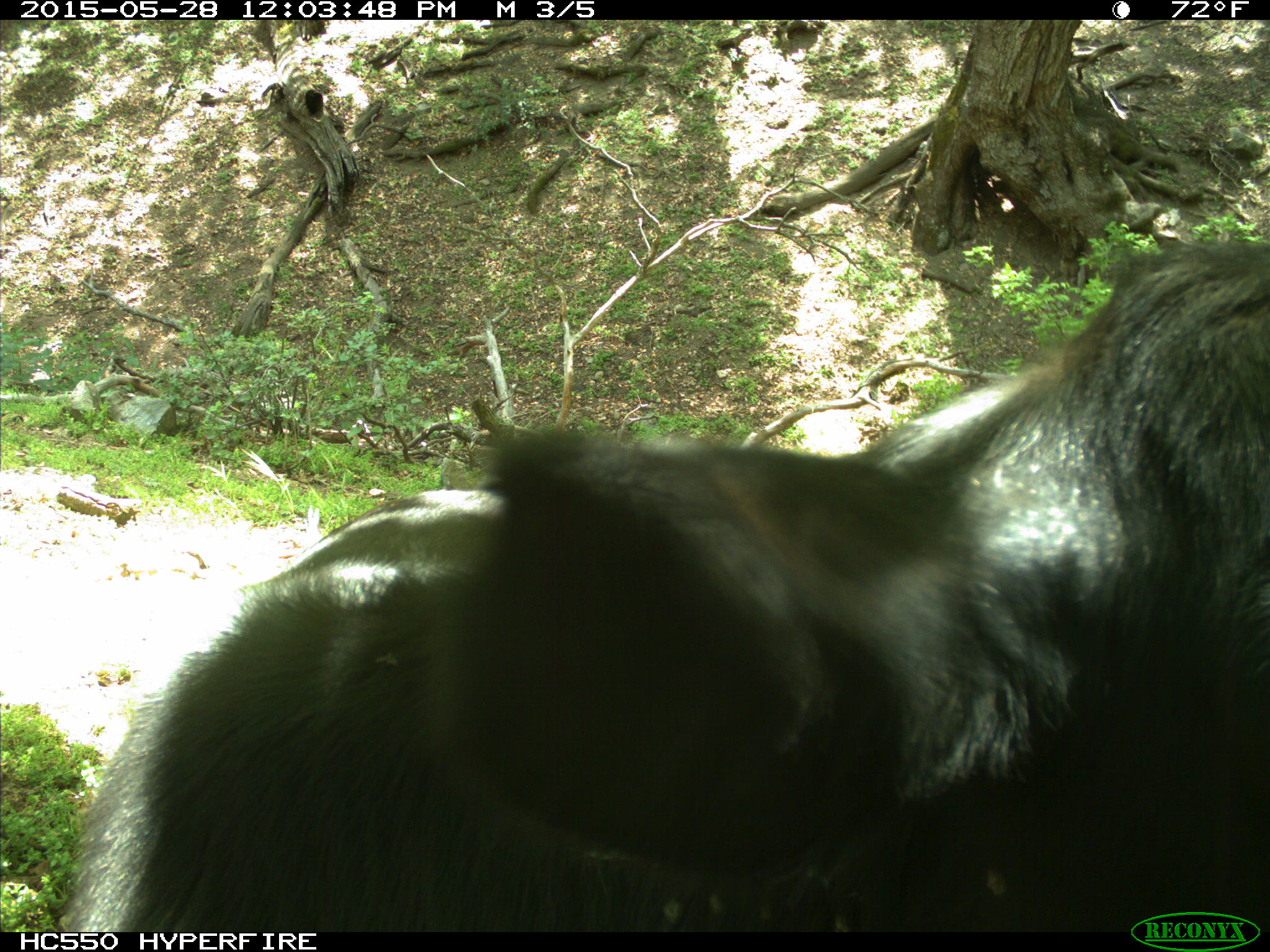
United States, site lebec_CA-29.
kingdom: Animalia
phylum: Chordata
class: Mammalia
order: Artiodactyla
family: Bovidae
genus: Bos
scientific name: Bos taurus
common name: domestic cow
Bos taurus (domestic cow).